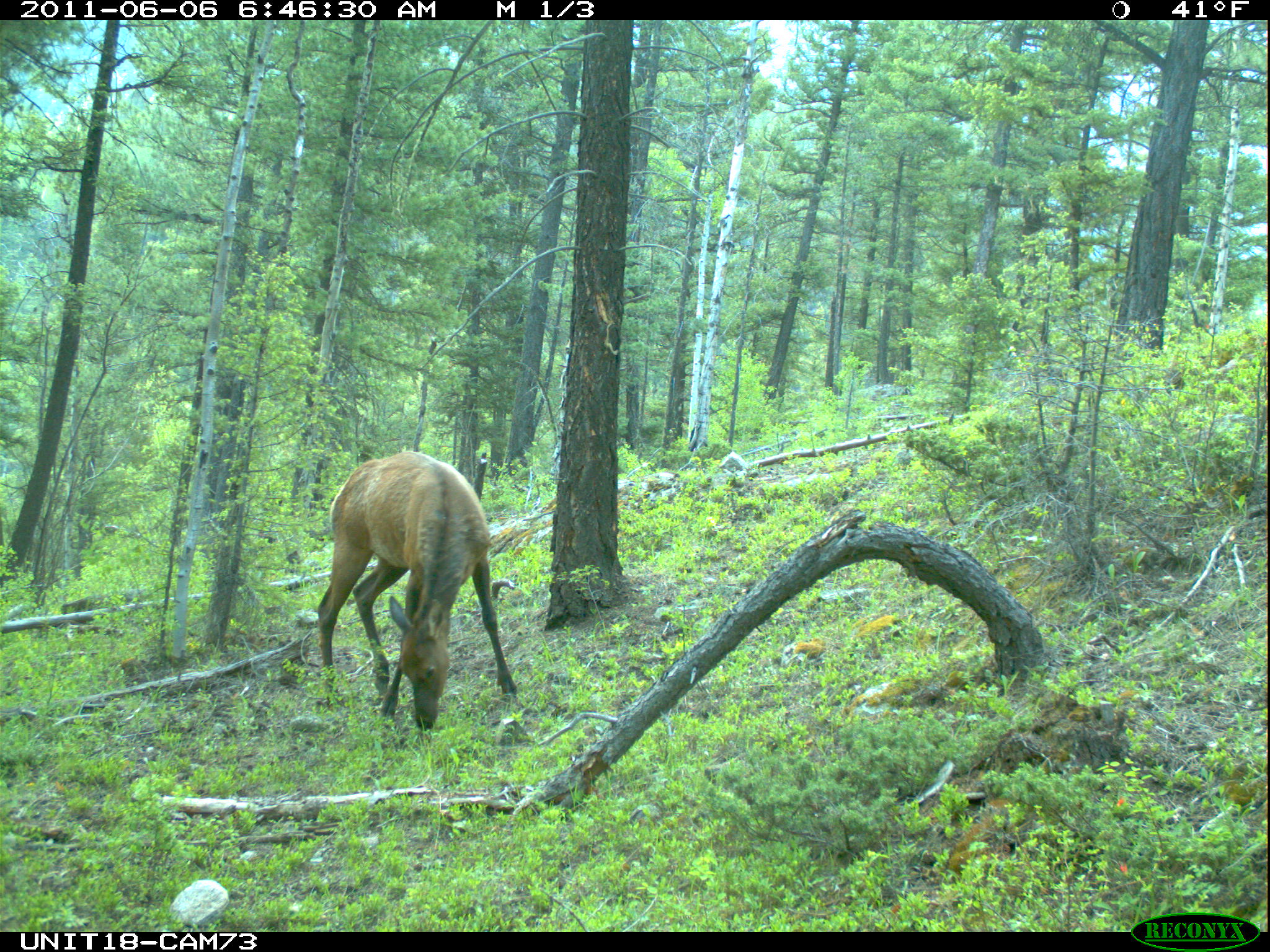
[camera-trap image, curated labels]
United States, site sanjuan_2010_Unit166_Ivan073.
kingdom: Animalia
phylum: Chordata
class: Mammalia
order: Artiodactyla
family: Cervidae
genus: Cervus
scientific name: Cervus elaphus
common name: red deer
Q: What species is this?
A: Cervus elaphus (red deer).